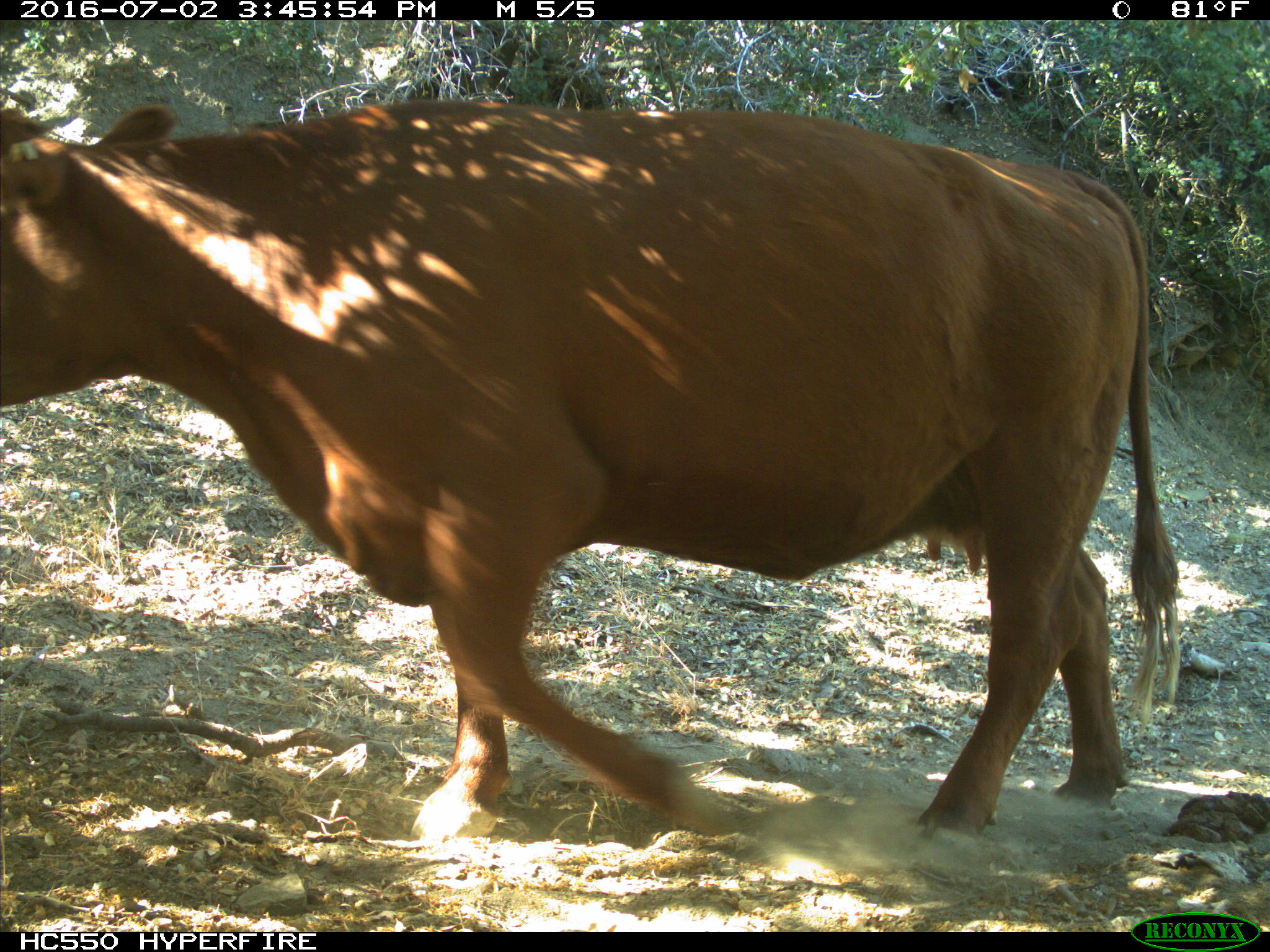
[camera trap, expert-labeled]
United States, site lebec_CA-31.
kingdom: Animalia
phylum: Chordata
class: Mammalia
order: Artiodactyla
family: Bovidae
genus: Bos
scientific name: Bos taurus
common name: domestic cow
Bos taurus (domestic cow).